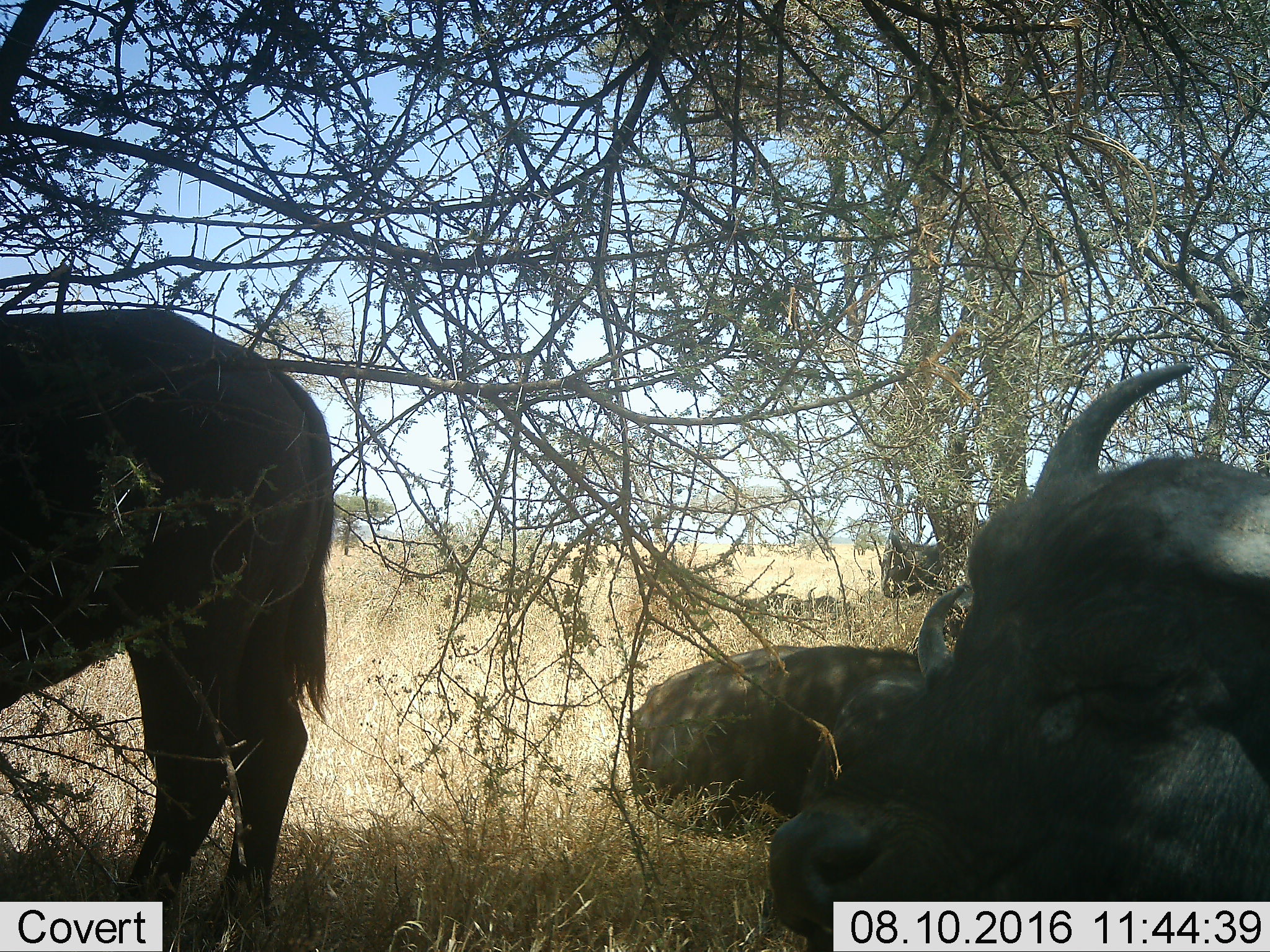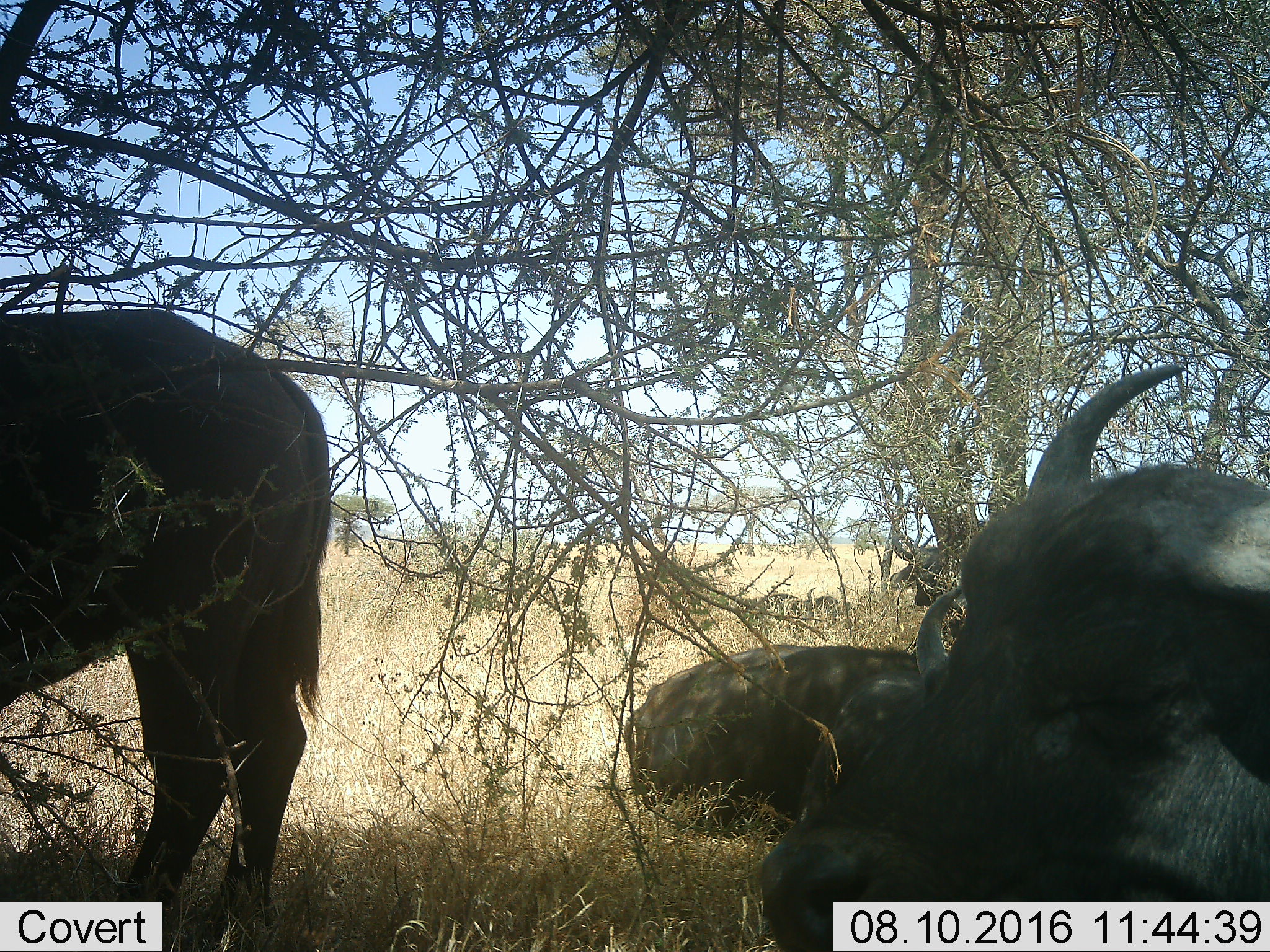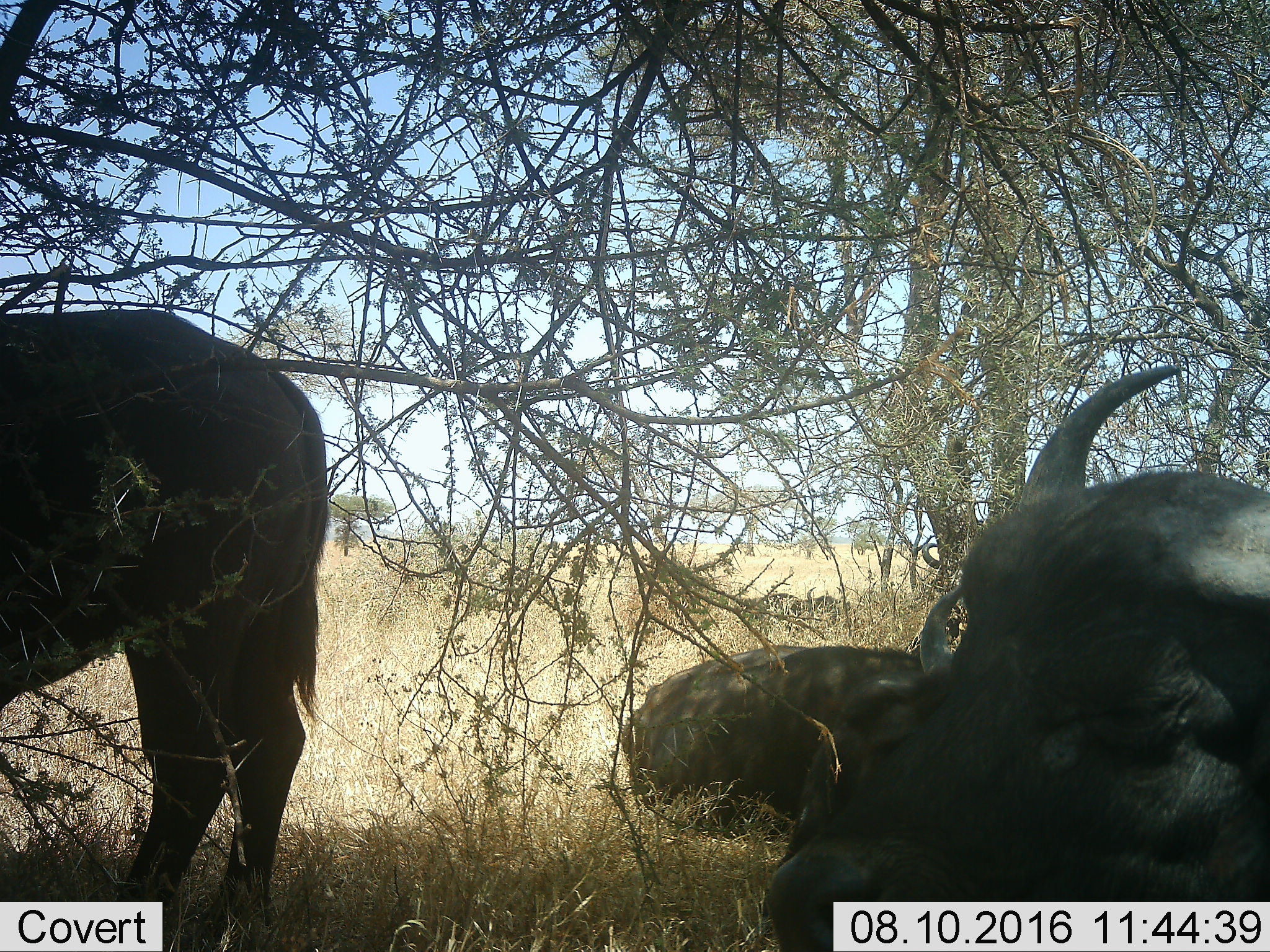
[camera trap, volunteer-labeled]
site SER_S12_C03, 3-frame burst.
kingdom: Animalia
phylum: Chordata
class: Mammalia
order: Artiodactyla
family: Bovidae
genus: Syncerus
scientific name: Syncerus caffer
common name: african buffalo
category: buffalo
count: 4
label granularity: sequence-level